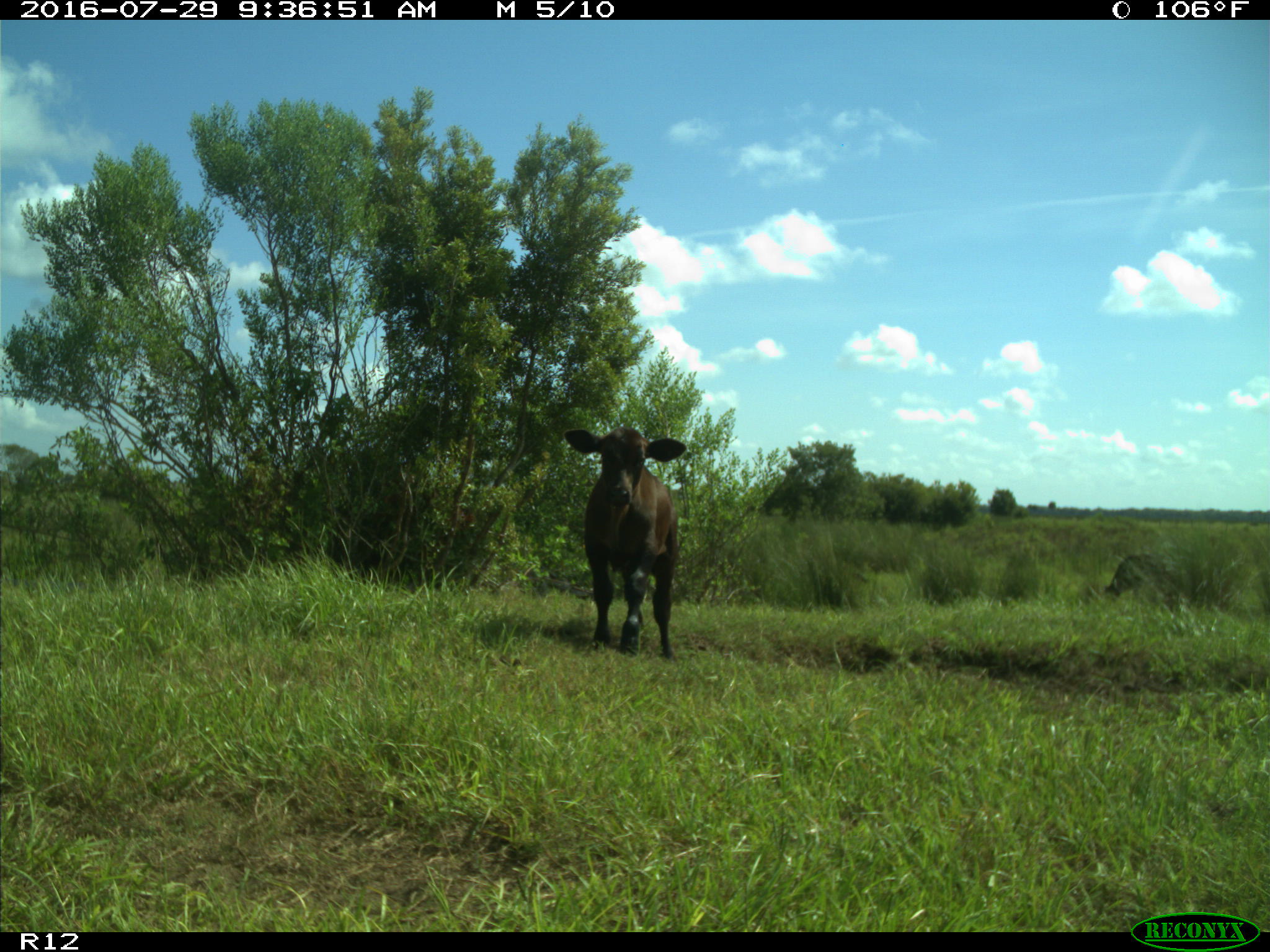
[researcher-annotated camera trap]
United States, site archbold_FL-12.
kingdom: Animalia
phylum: Chordata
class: Mammalia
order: Artiodactyla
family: Bovidae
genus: Bos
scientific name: Bos taurus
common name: domestic cow